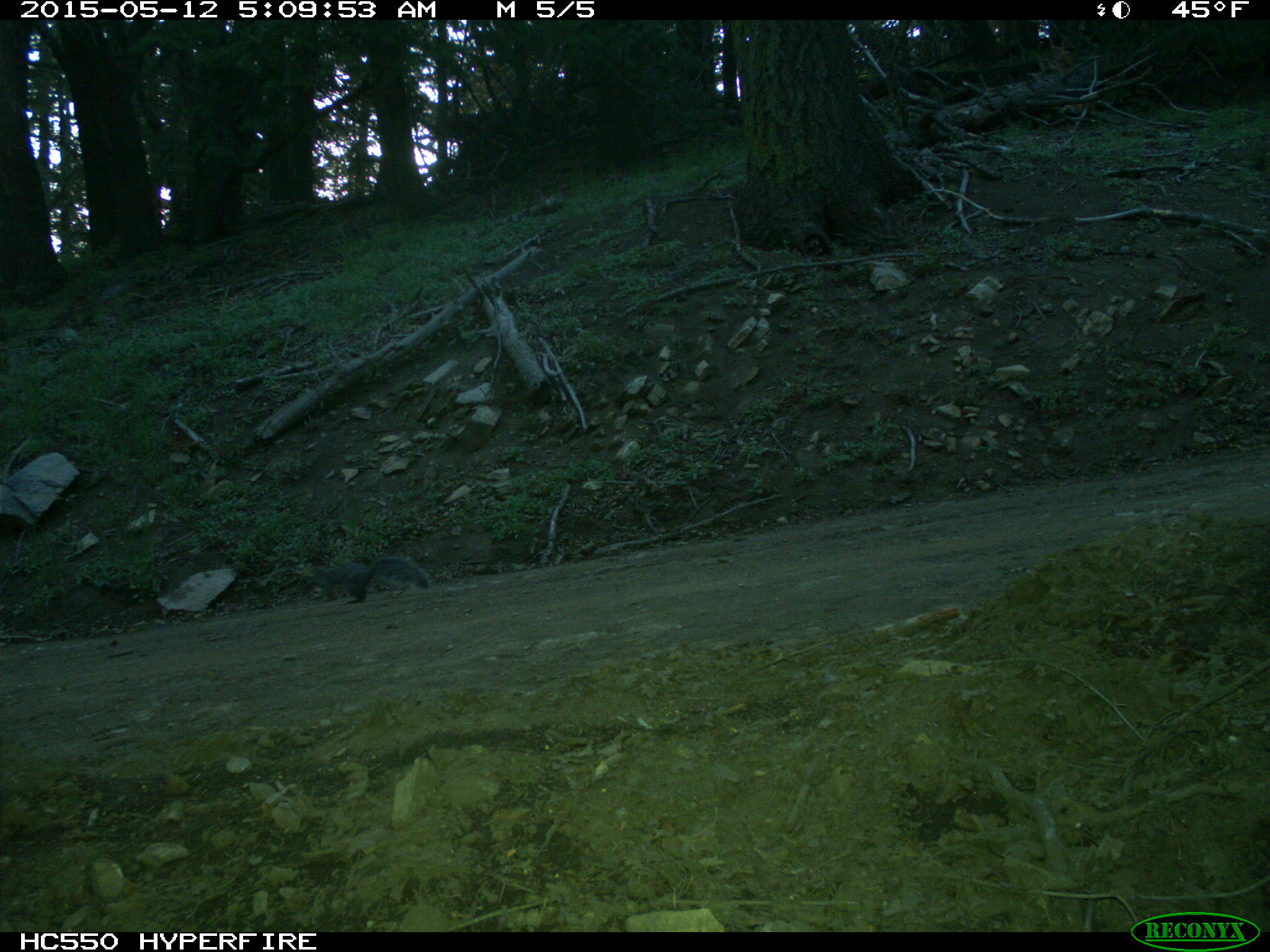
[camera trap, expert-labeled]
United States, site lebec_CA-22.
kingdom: Animalia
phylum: Chordata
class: Mammalia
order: Rodentia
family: Sciuridae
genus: Sciurus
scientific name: Sciurus carolinensis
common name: eastern gray squirrel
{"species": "Sciurus carolinensis (eastern gray squirrel)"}